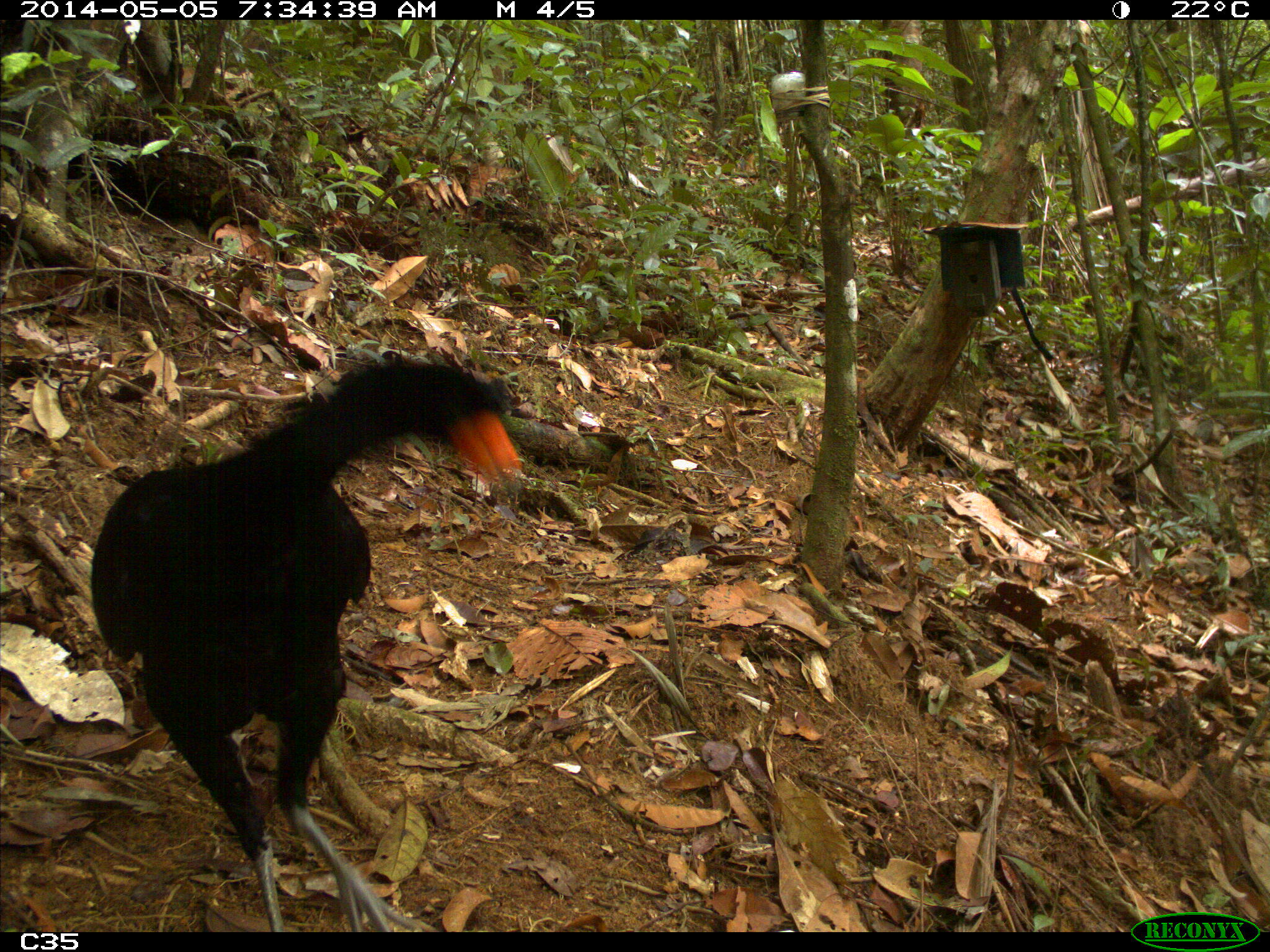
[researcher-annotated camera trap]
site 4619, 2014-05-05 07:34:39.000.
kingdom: Animalia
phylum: Chordata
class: Aves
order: Galliformes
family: Cracidae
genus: Crax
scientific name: Crax alector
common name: black curassow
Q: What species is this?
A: Crax alector (black curassow).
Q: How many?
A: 1.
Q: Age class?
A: Adult.